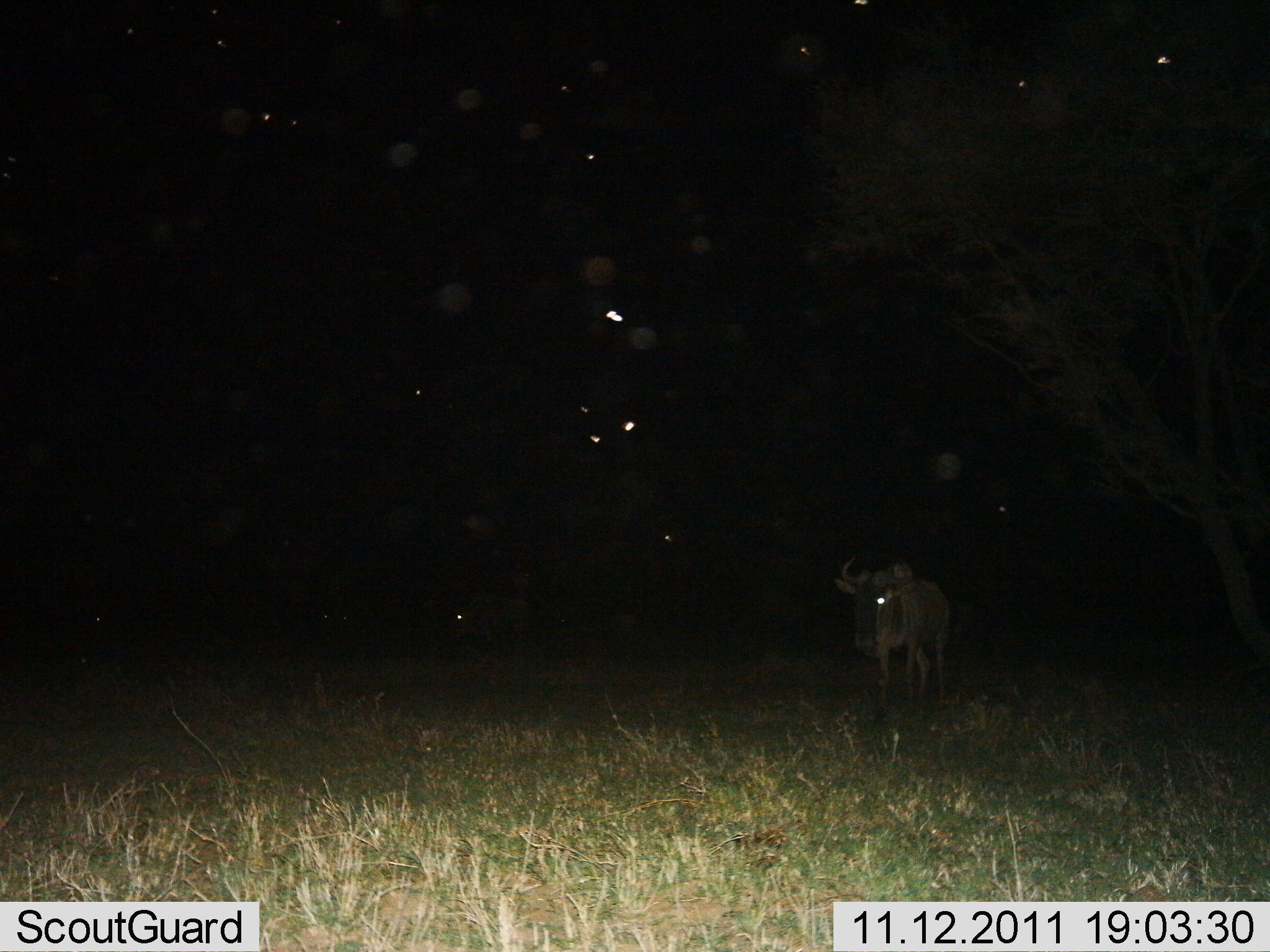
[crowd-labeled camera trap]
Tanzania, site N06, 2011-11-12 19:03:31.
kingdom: Animalia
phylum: Chordata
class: Mammalia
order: Artiodactyla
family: Bovidae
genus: Connochaetes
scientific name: Connochaetes taurinus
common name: blue wildebeest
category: wildebeest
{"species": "wildebeest (blue wildebeest) (Connochaetes taurinus)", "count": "1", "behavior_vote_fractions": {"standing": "57%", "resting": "0%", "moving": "43%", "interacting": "0%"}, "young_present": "0%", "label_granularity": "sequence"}